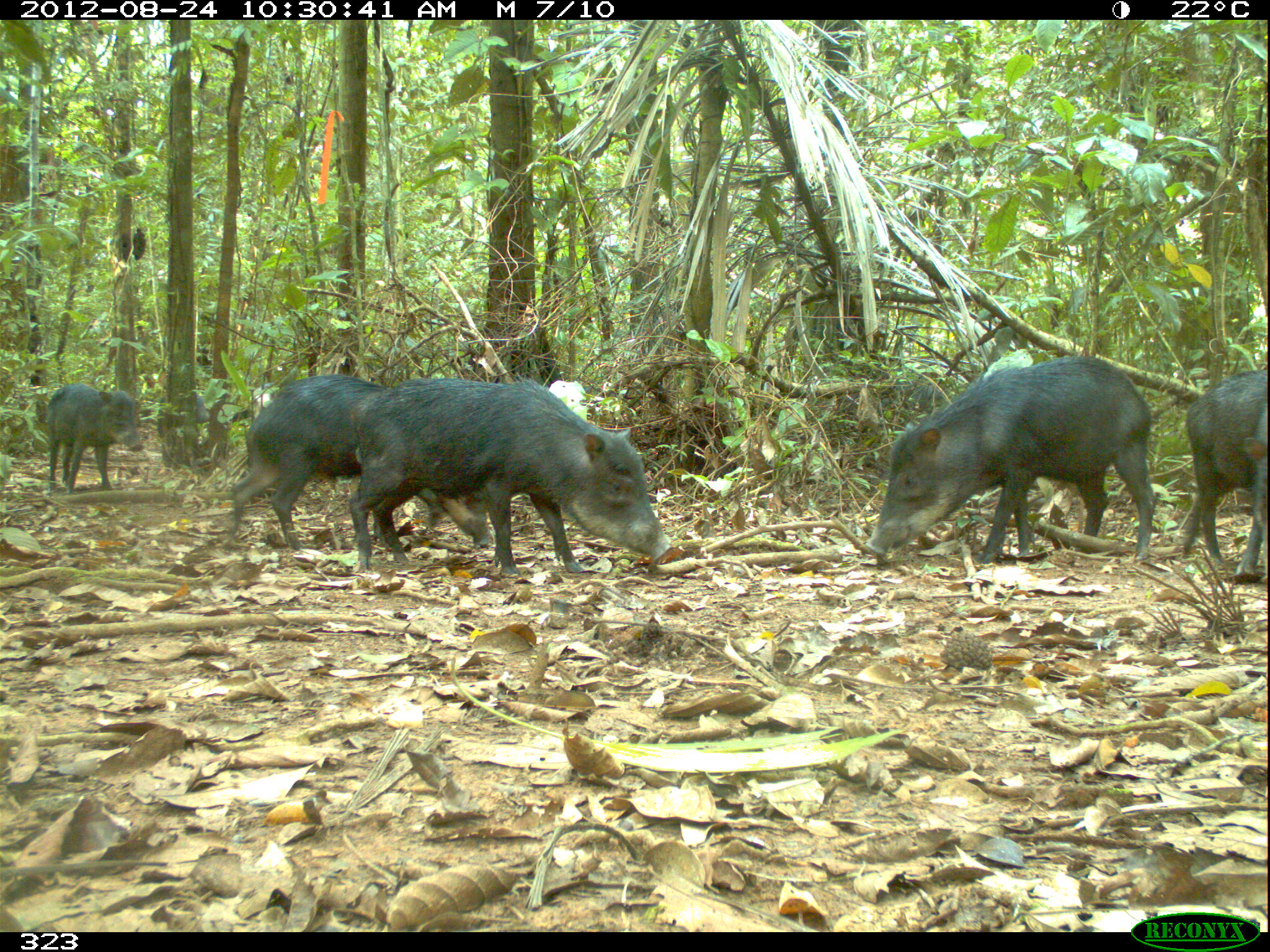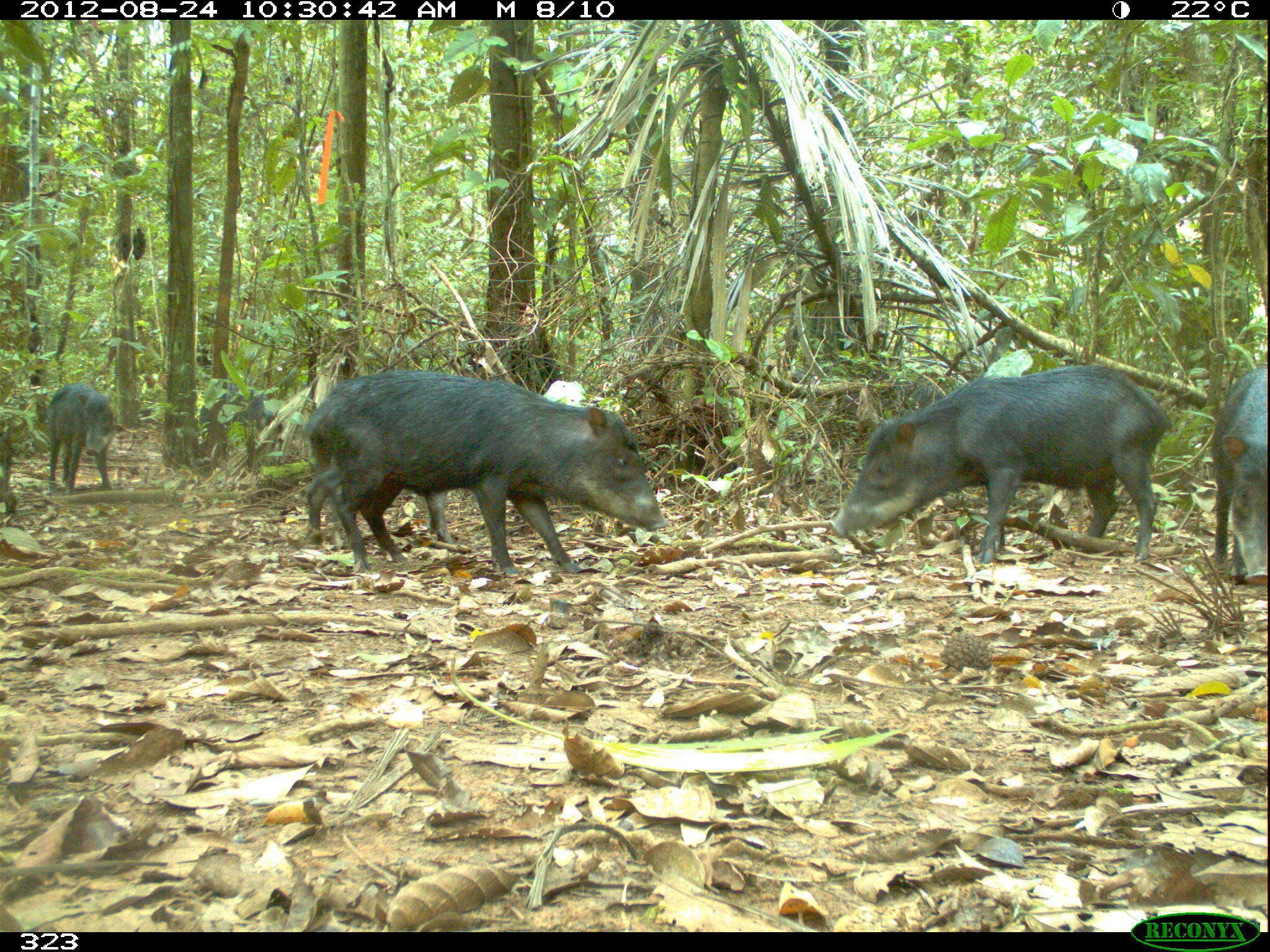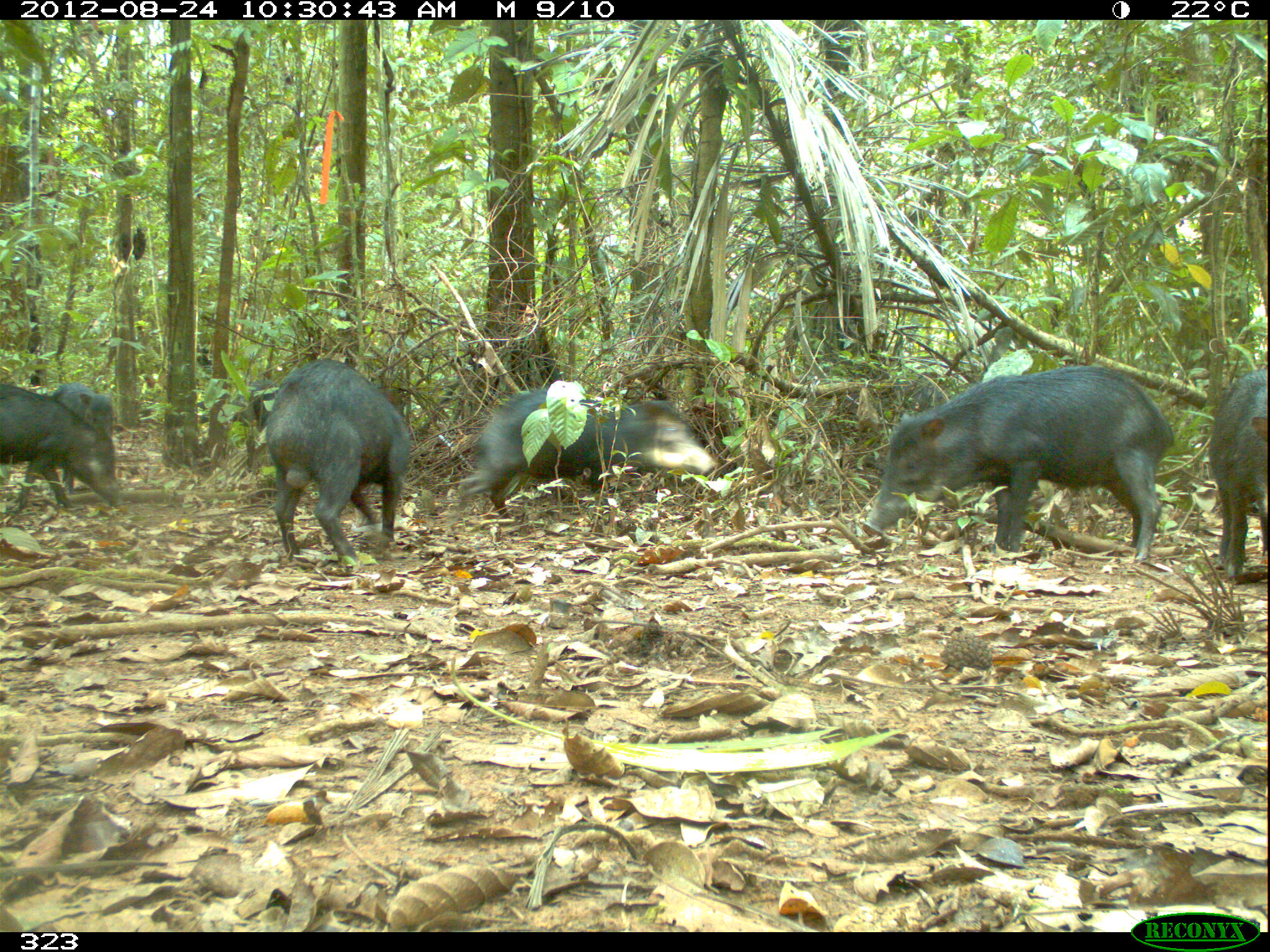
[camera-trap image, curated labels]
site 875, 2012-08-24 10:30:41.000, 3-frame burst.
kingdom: Animalia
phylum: Chordata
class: Mammalia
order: Artiodactyla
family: Tayassuidae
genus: Tayassu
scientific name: Tayassu pecari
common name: white-lipped peccary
Tayassu pecari (white-lipped peccary).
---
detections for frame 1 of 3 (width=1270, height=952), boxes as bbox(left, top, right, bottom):
tayassu pecari: bbox(346, 371, 681, 575); bbox(861, 350, 1160, 565); bbox(218, 360, 491, 555); bbox(1175, 364, 1270, 581); bbox(42, 379, 147, 493)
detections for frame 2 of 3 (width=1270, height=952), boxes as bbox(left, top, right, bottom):
tayassu pecari: bbox(306, 371, 665, 575); bbox(824, 365, 1180, 568); bbox(1205, 358, 1270, 587); bbox(35, 373, 116, 498); bbox(302, 477, 448, 544)